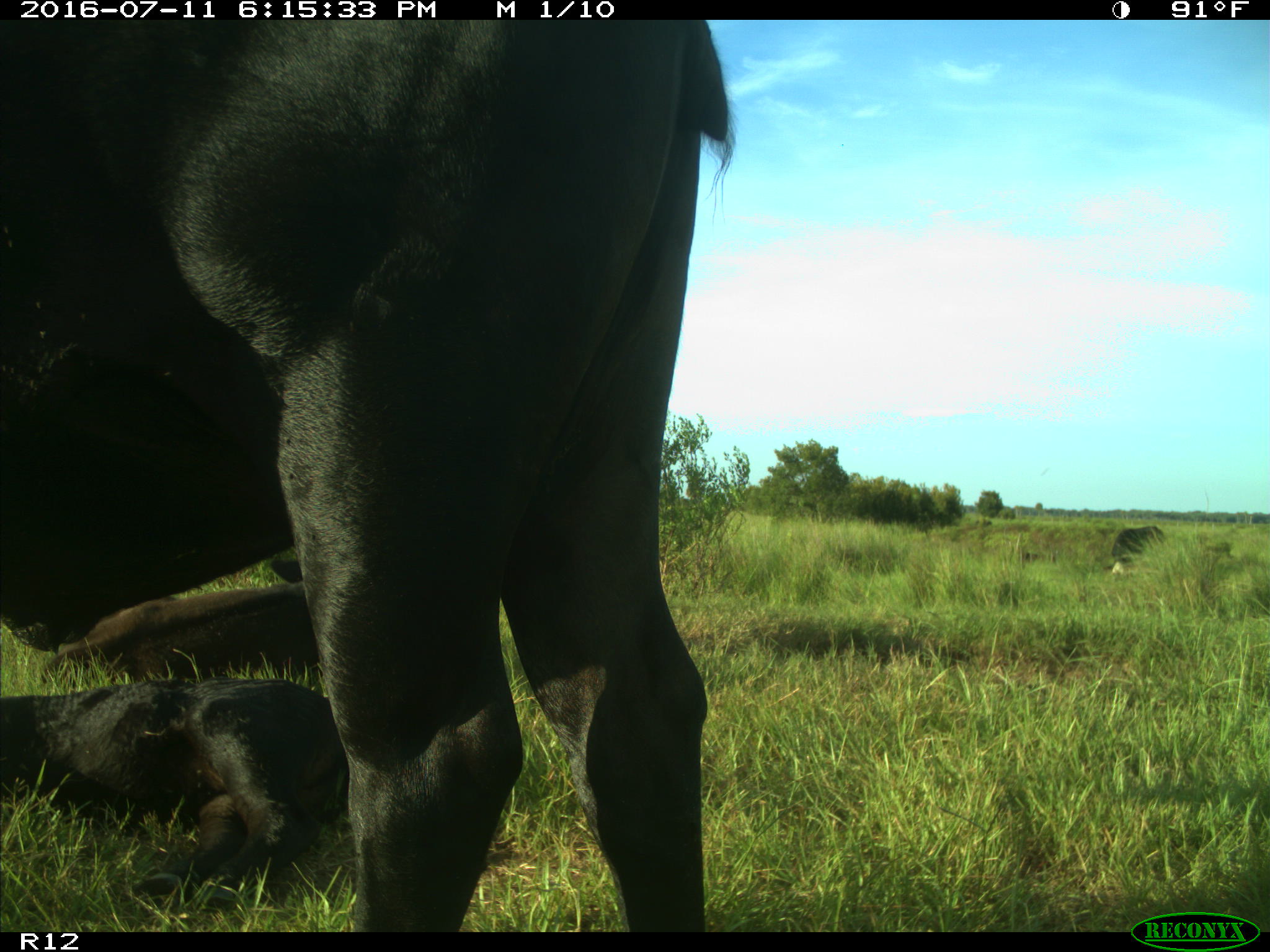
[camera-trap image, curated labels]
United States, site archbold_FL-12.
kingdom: Animalia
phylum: Chordata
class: Mammalia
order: Artiodactyla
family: Bovidae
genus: Bos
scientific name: Bos taurus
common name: domestic cow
Bos taurus (domestic cow).